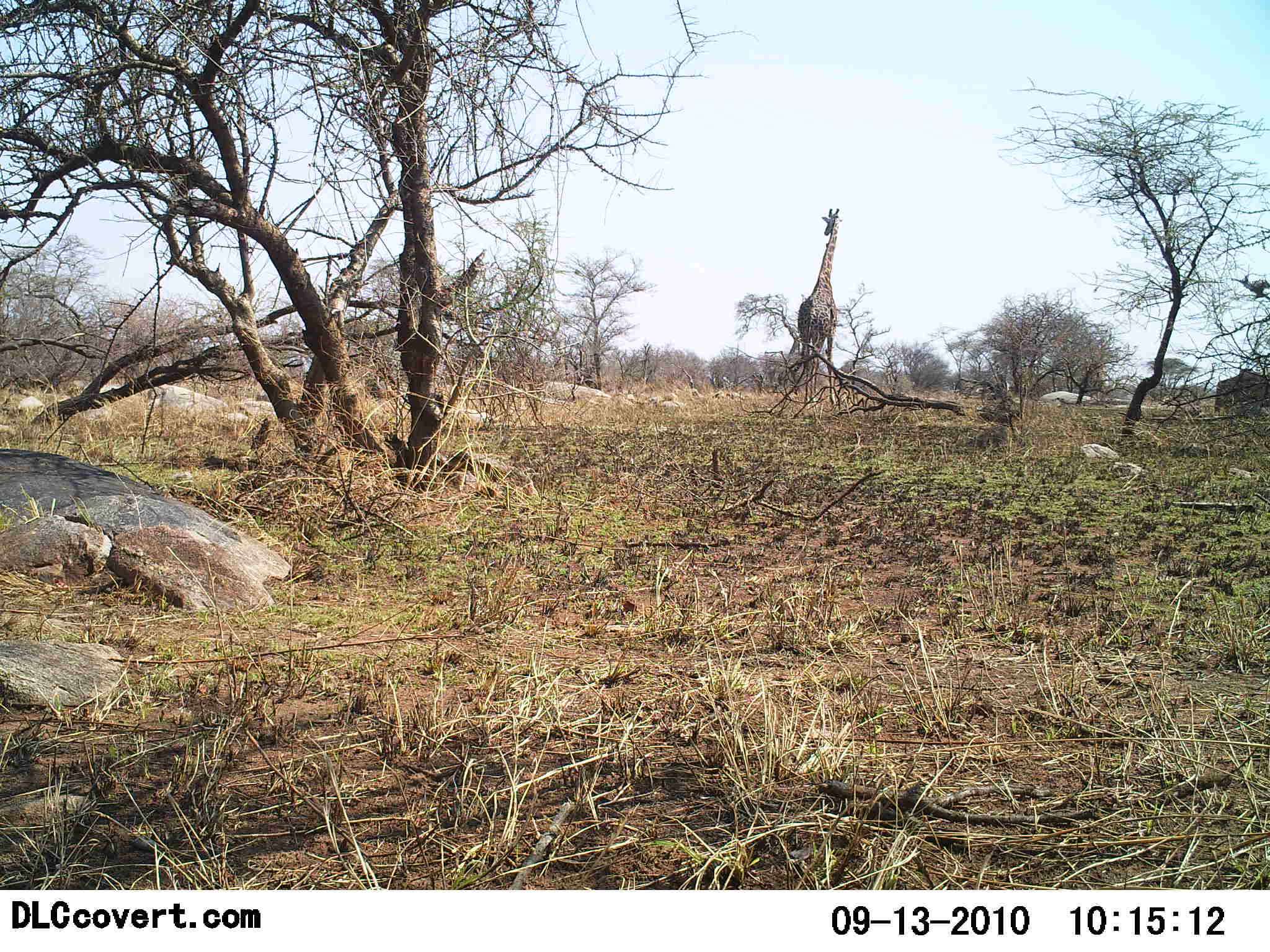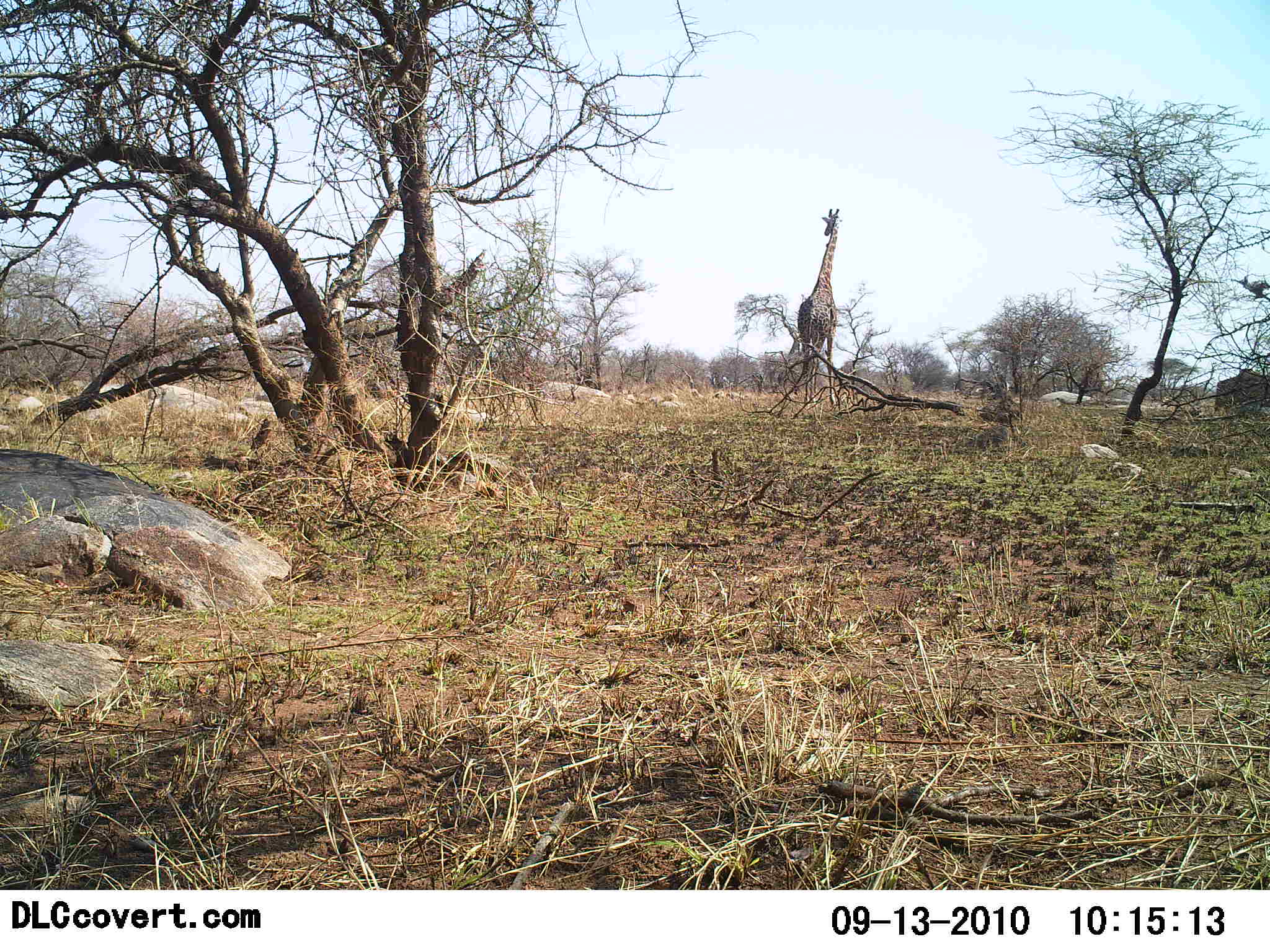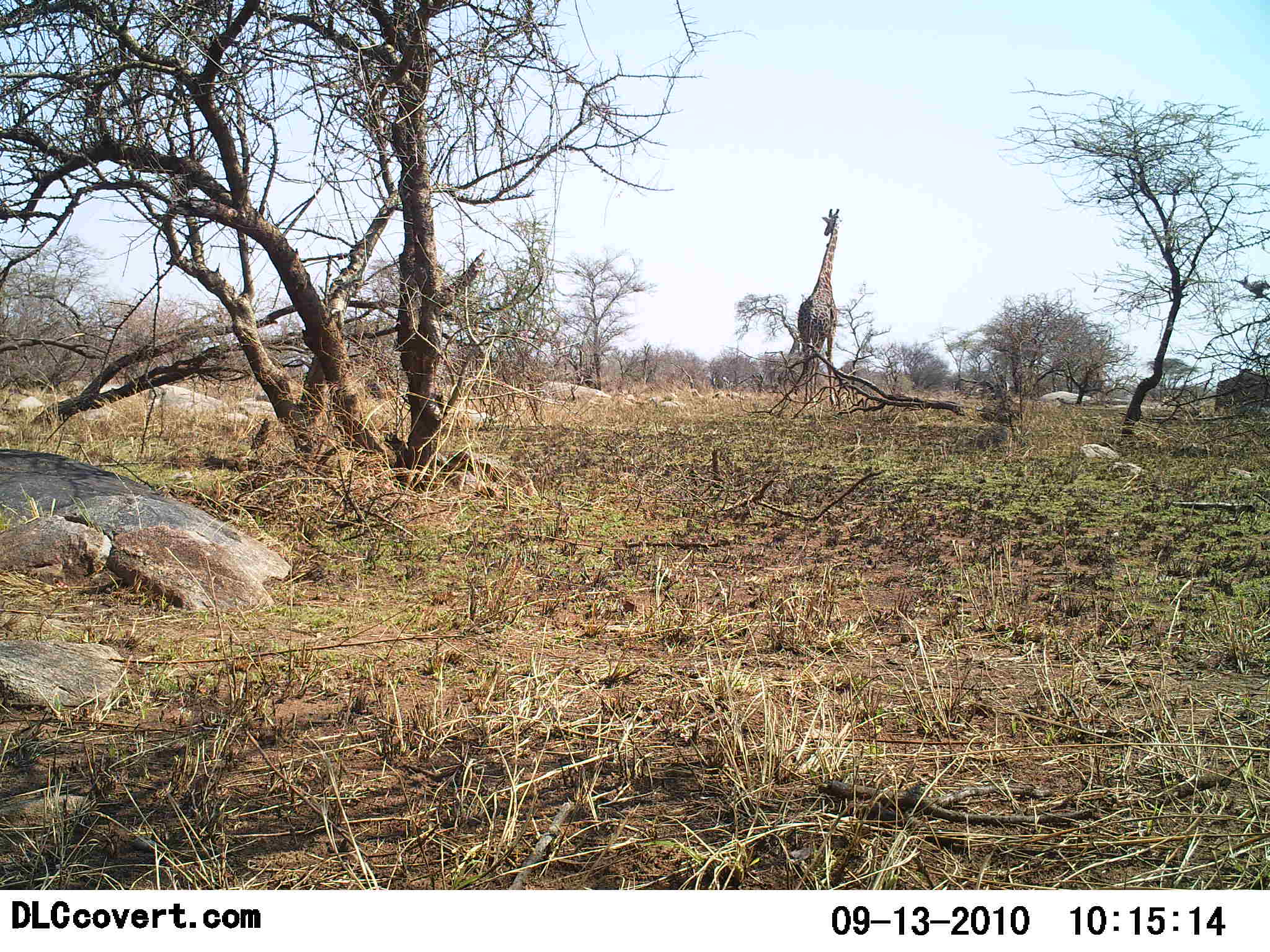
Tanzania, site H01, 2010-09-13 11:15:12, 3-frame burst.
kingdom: Animalia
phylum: Chordata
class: Mammalia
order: Artiodactyla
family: Giraffidae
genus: Giraffa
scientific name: Giraffa camelopardalis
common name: giraffe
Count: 1.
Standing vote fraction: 100%.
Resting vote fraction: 0%.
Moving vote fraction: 0%.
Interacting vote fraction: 0%.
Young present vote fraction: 0%.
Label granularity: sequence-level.